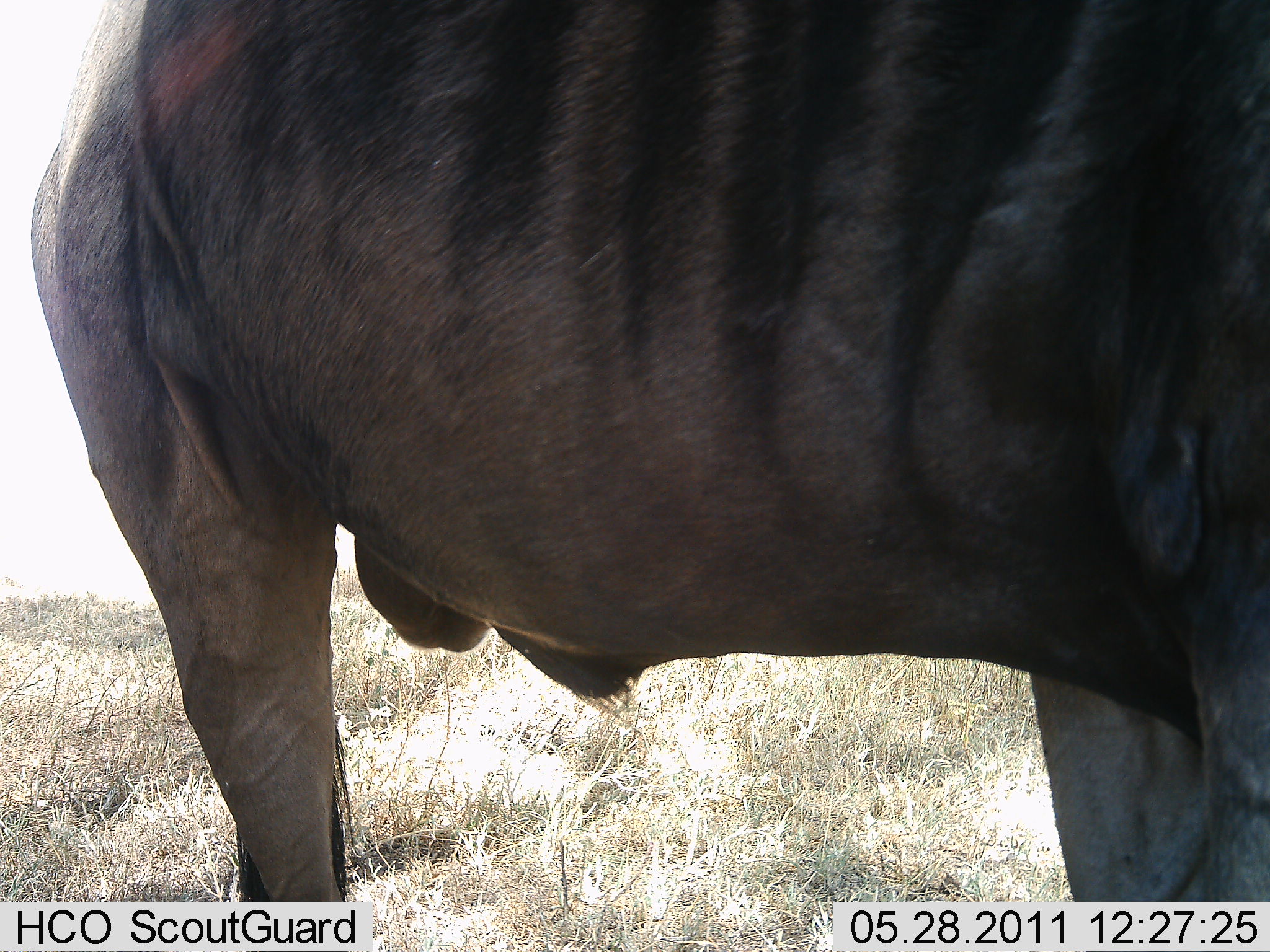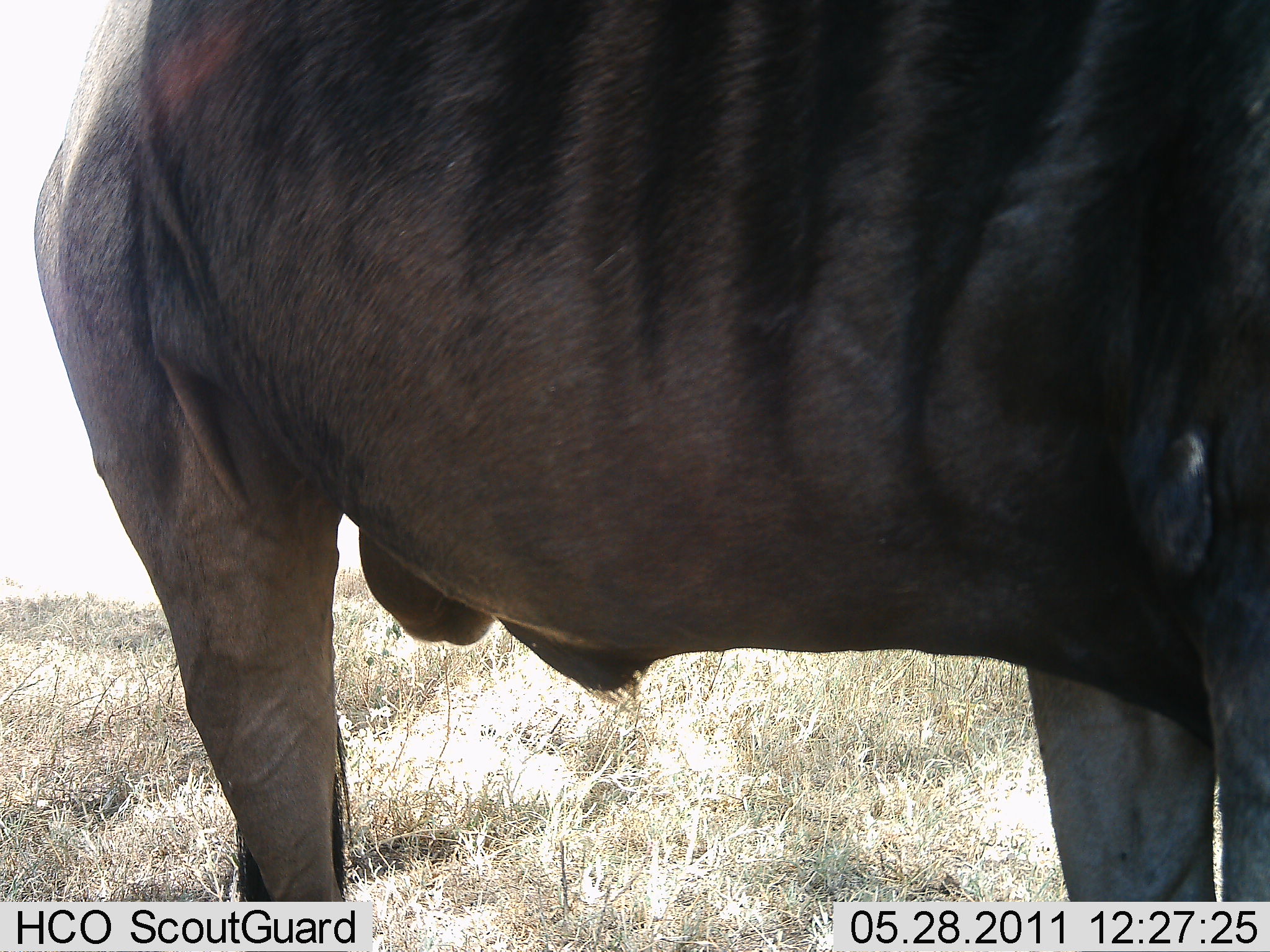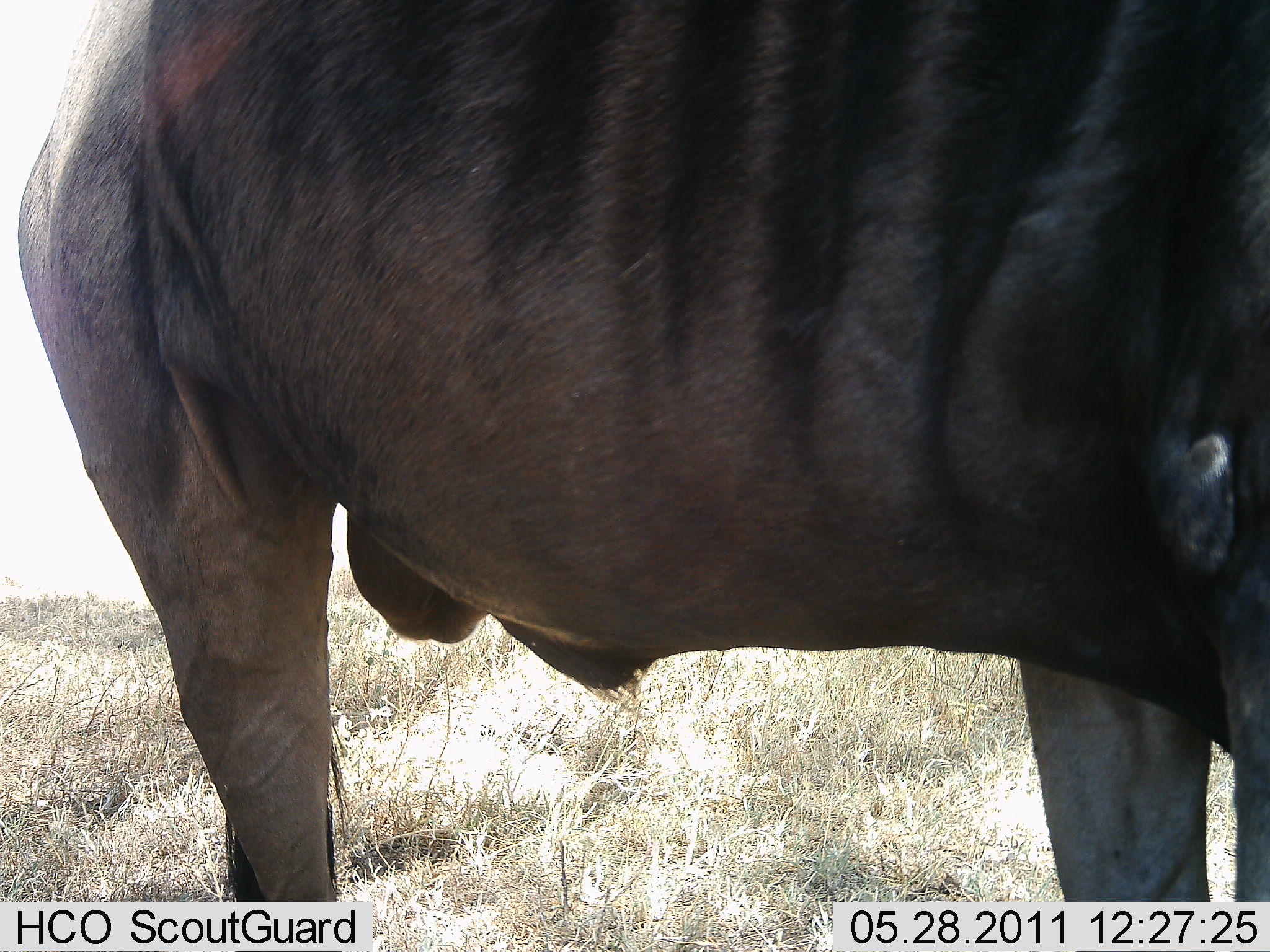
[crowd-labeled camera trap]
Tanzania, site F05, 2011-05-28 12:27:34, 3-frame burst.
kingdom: Animalia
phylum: Chordata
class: Mammalia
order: Artiodactyla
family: Bovidae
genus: Connochaetes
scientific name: Connochaetes taurinus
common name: blue wildebeest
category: wildebeest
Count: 1.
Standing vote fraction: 90%.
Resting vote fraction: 0%.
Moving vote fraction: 0%.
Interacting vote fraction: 10%.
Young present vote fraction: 0%.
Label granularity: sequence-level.